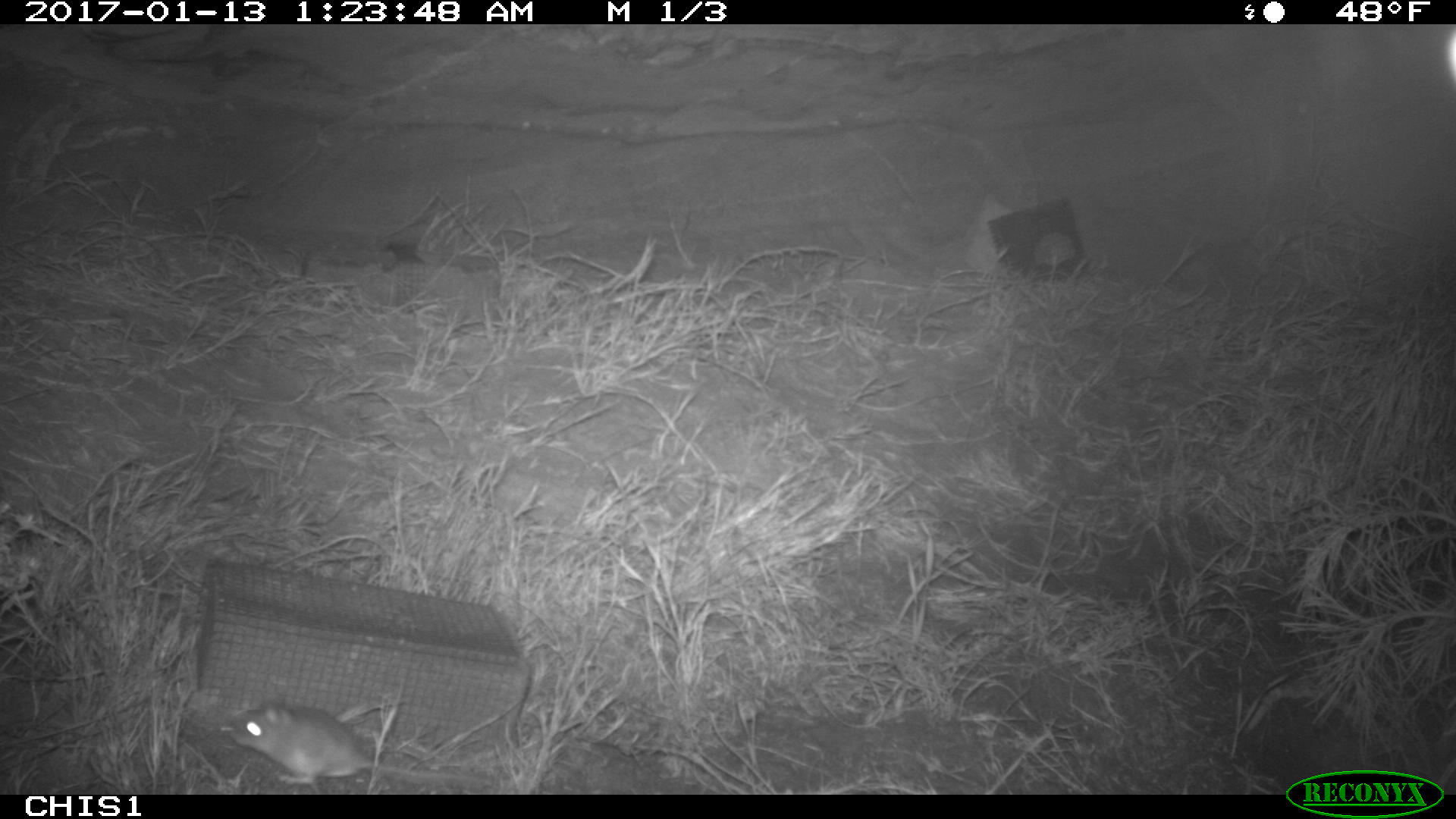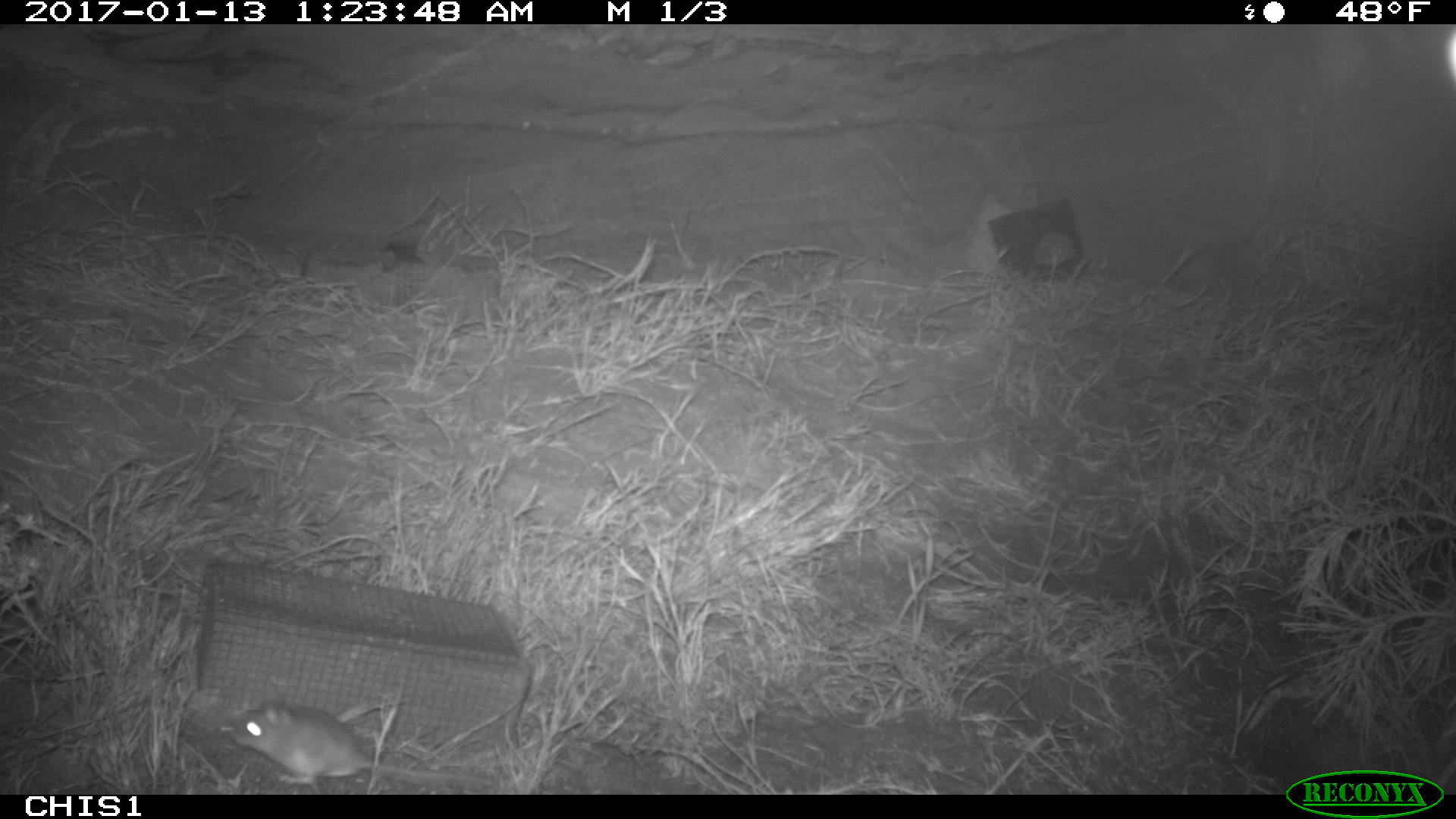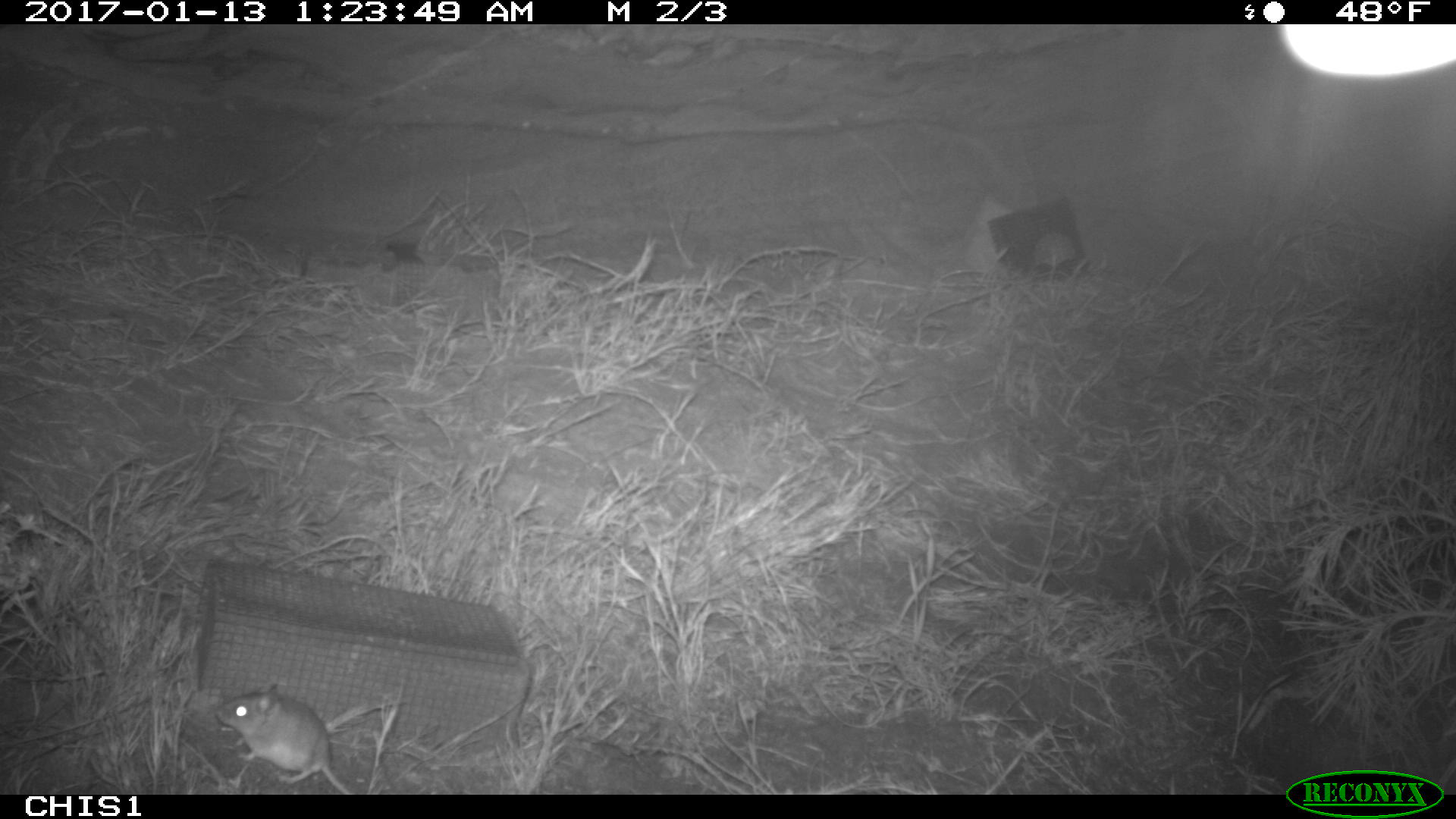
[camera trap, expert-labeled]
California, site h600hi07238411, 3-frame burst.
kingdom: Animalia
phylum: Chordata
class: Mammalia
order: Rodentia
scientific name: Rodentia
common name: rodent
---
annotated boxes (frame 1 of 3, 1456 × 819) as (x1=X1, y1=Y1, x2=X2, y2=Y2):
rodent: (x1=224, y1=701, x2=494, y2=786)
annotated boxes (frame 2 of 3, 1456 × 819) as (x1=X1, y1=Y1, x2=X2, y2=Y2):
rodent: (x1=229, y1=702, x2=491, y2=795)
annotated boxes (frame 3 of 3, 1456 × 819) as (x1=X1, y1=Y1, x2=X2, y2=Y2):
rodent: (x1=212, y1=679, x2=356, y2=794)